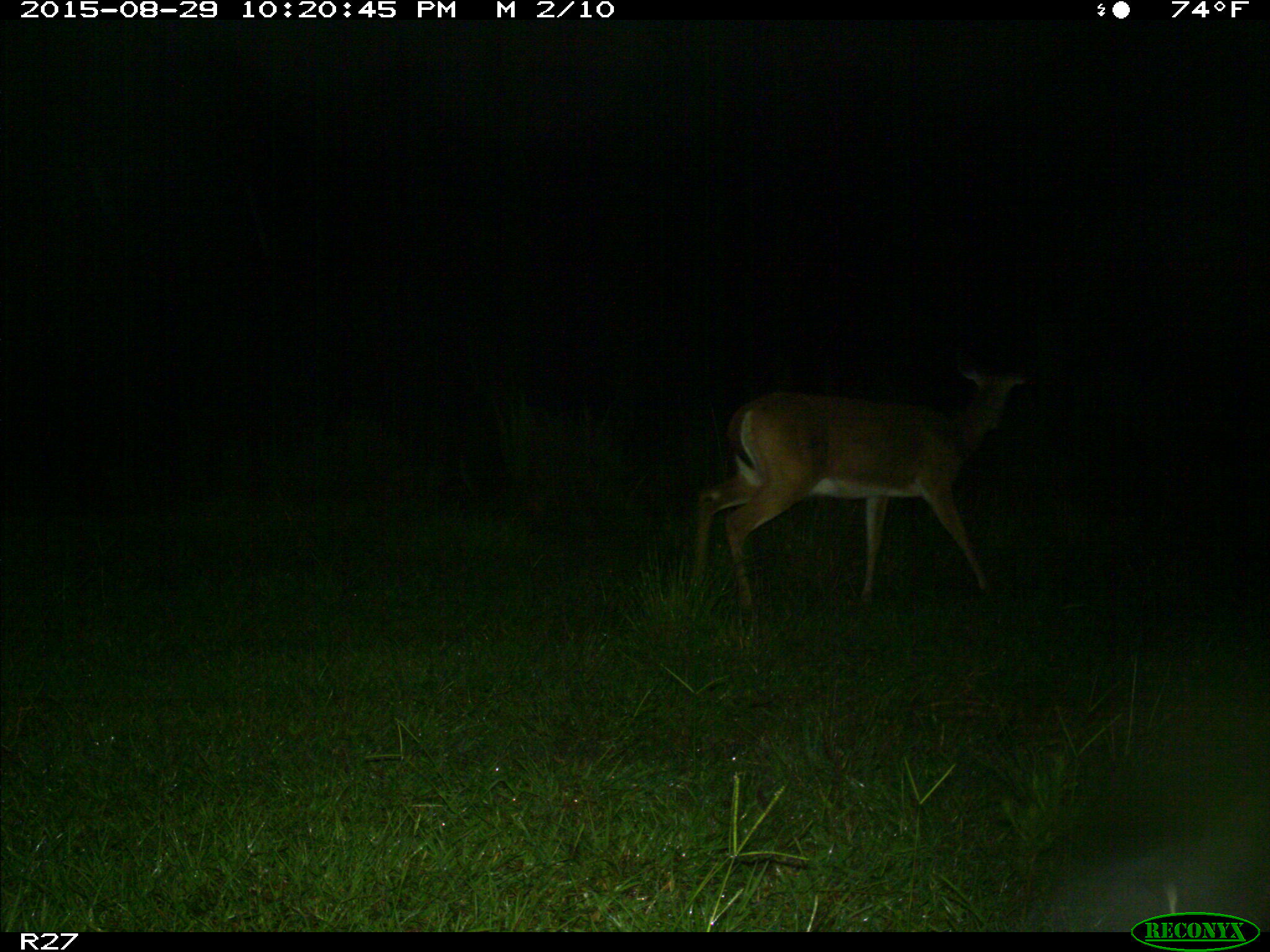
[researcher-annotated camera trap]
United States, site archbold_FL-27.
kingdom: Animalia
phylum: Chordata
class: Mammalia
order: Artiodactyla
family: Cervidae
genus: Odocoileus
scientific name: Odocoileus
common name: deer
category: unidentified deer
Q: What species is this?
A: Unidentified deer (deer) (Odocoileus).